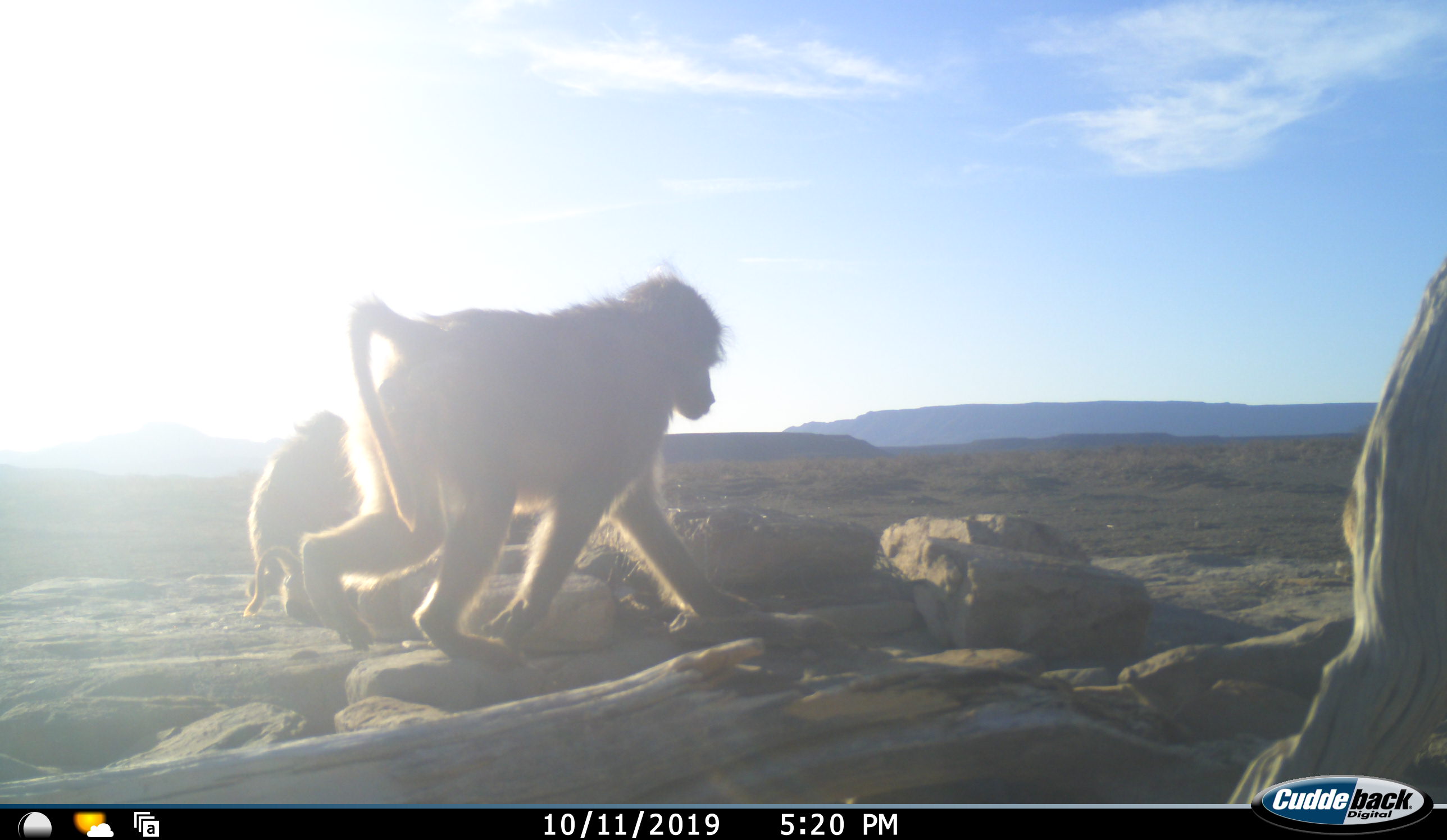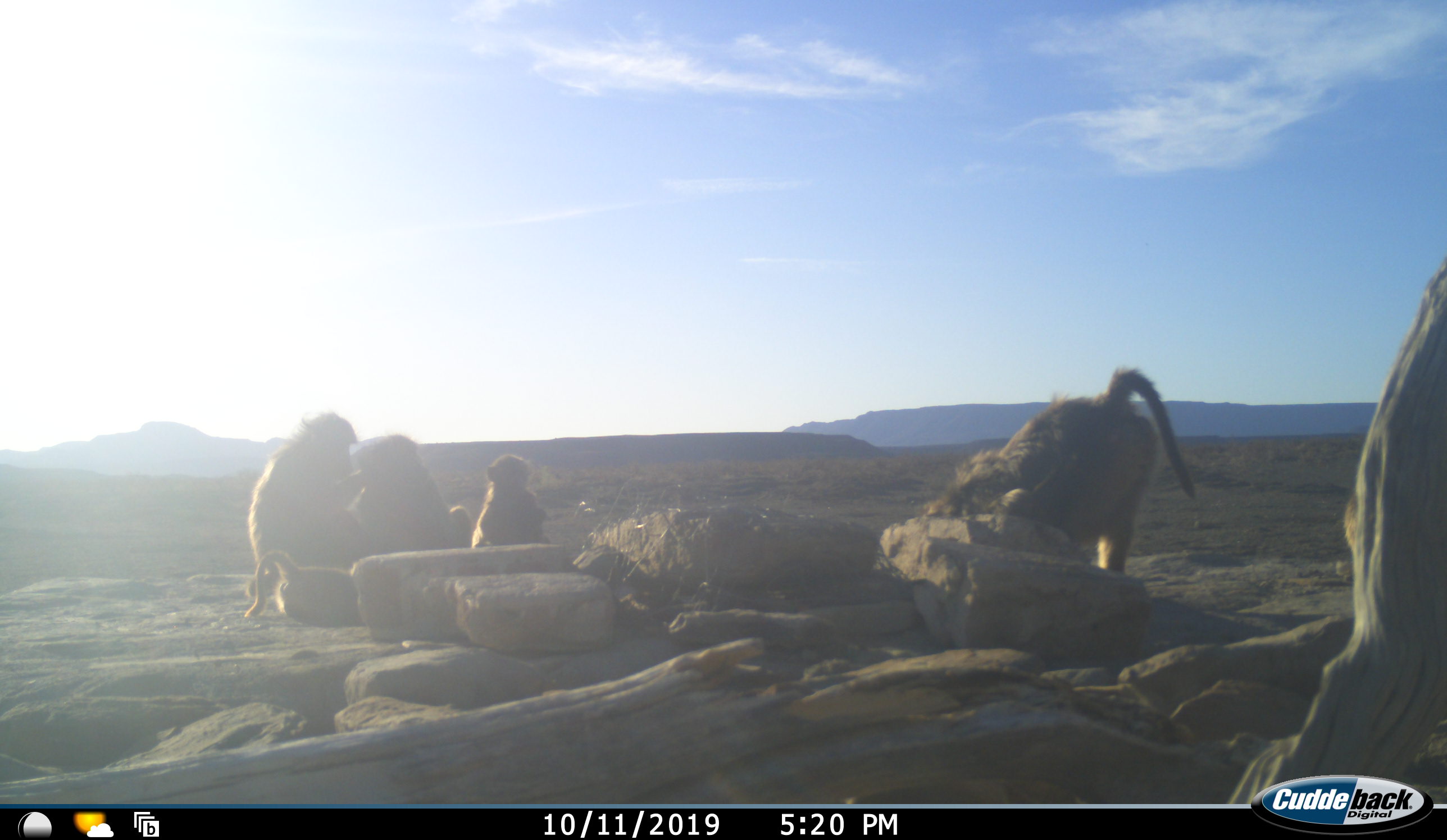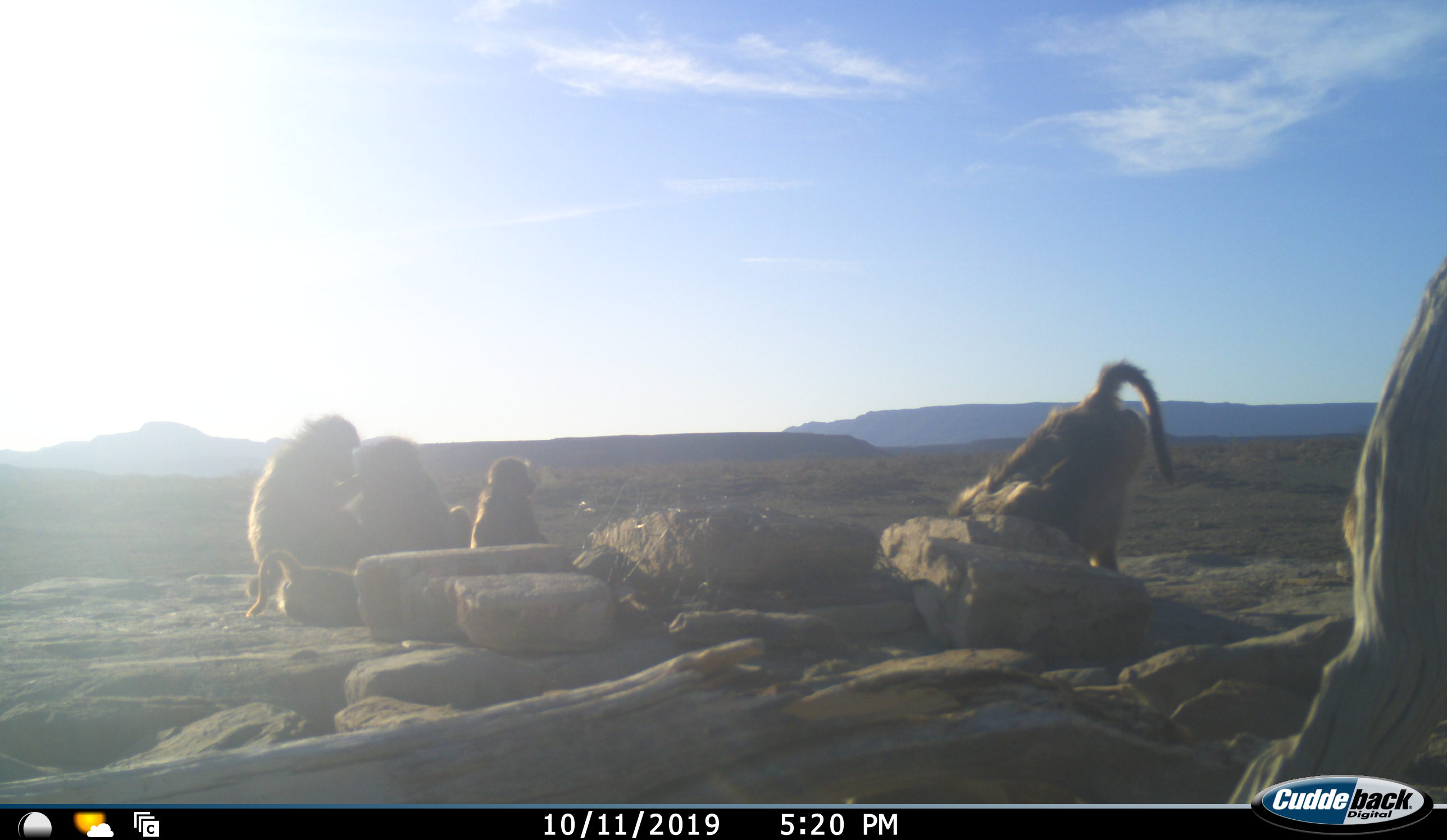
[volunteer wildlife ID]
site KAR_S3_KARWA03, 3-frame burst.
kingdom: Animalia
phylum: Chordata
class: Mammalia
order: Primates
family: Cercopithecidae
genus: Papio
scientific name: Papio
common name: baboon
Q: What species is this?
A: Baboon (Papio).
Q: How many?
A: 5.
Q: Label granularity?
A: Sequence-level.